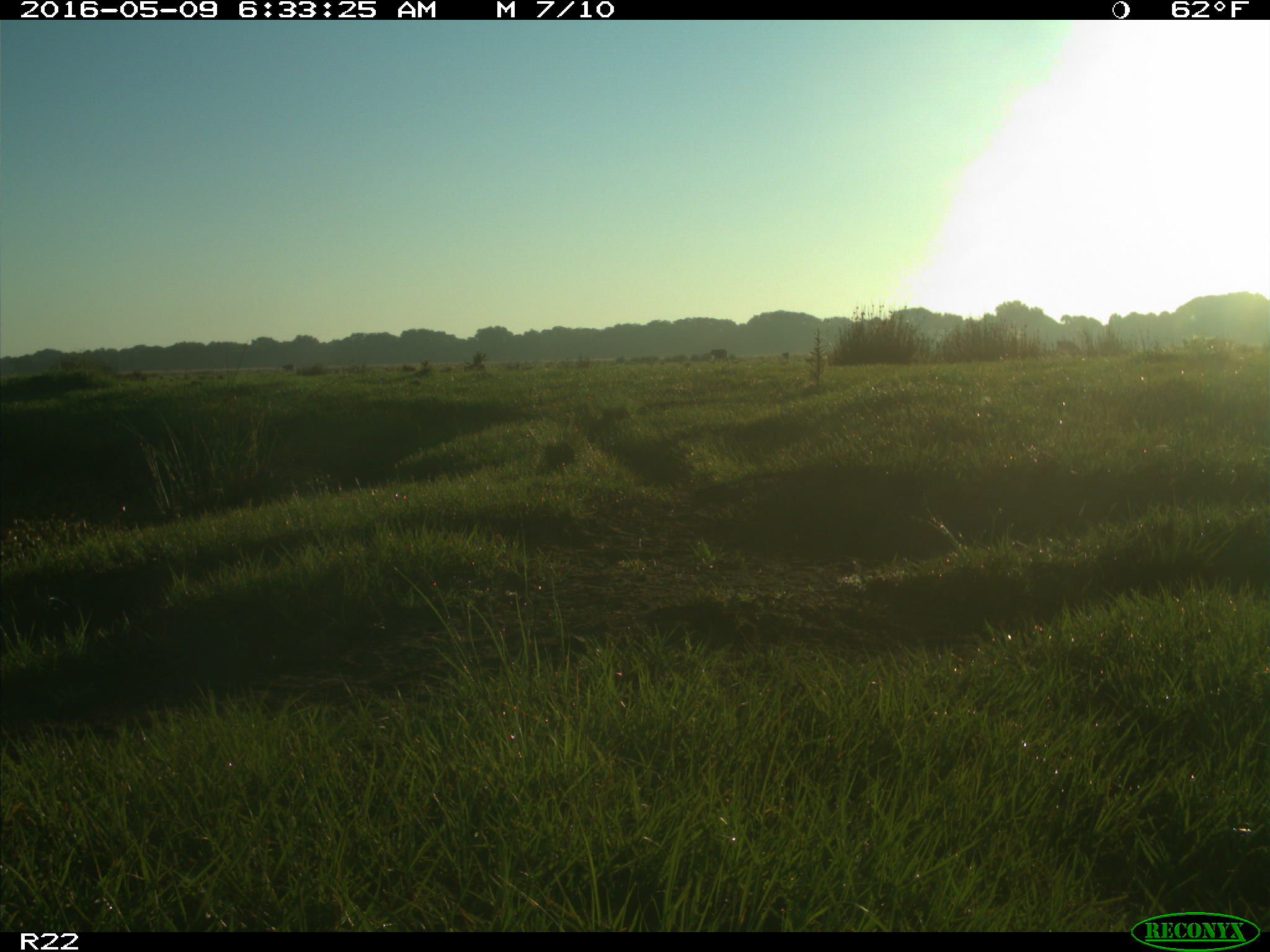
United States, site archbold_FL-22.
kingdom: Animalia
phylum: Chordata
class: Mammalia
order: Artiodactyla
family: Bovidae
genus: Bos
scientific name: Bos taurus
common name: domestic cow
Bos taurus (domestic cow).